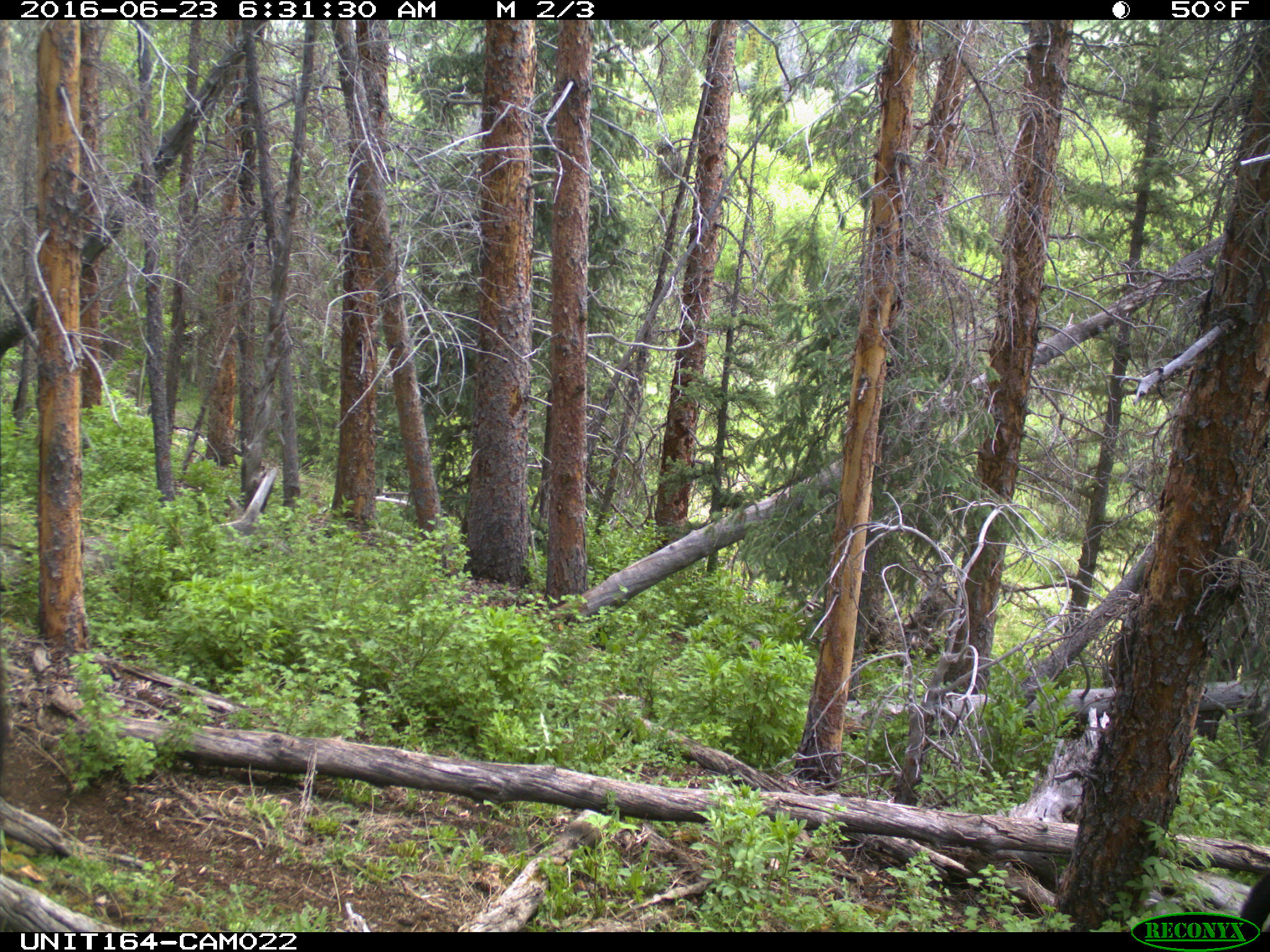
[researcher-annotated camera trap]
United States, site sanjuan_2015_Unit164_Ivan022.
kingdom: Animalia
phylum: Chordata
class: Mammalia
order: Artiodactyla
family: Bovidae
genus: Bos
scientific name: Bos taurus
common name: domestic cow